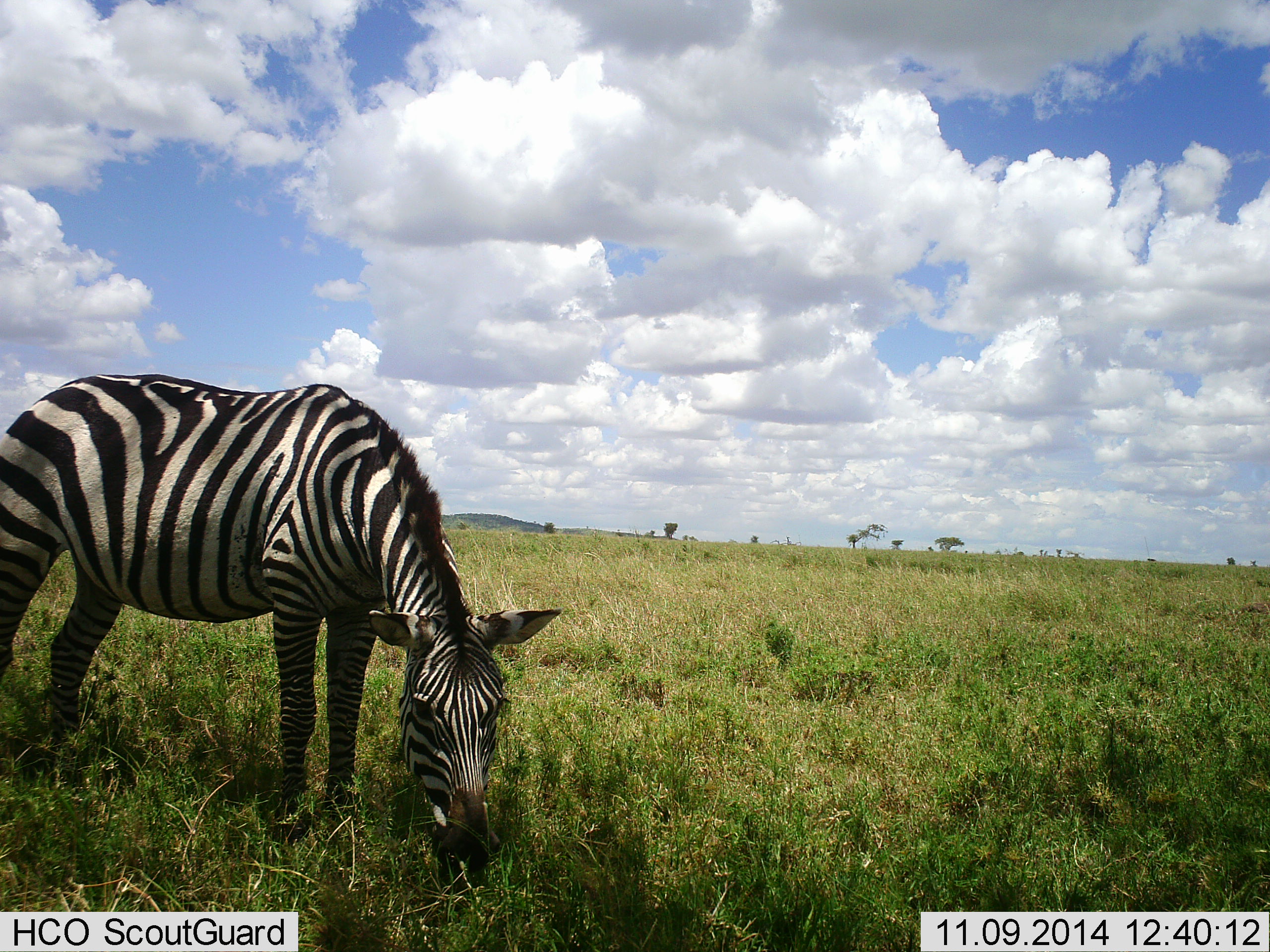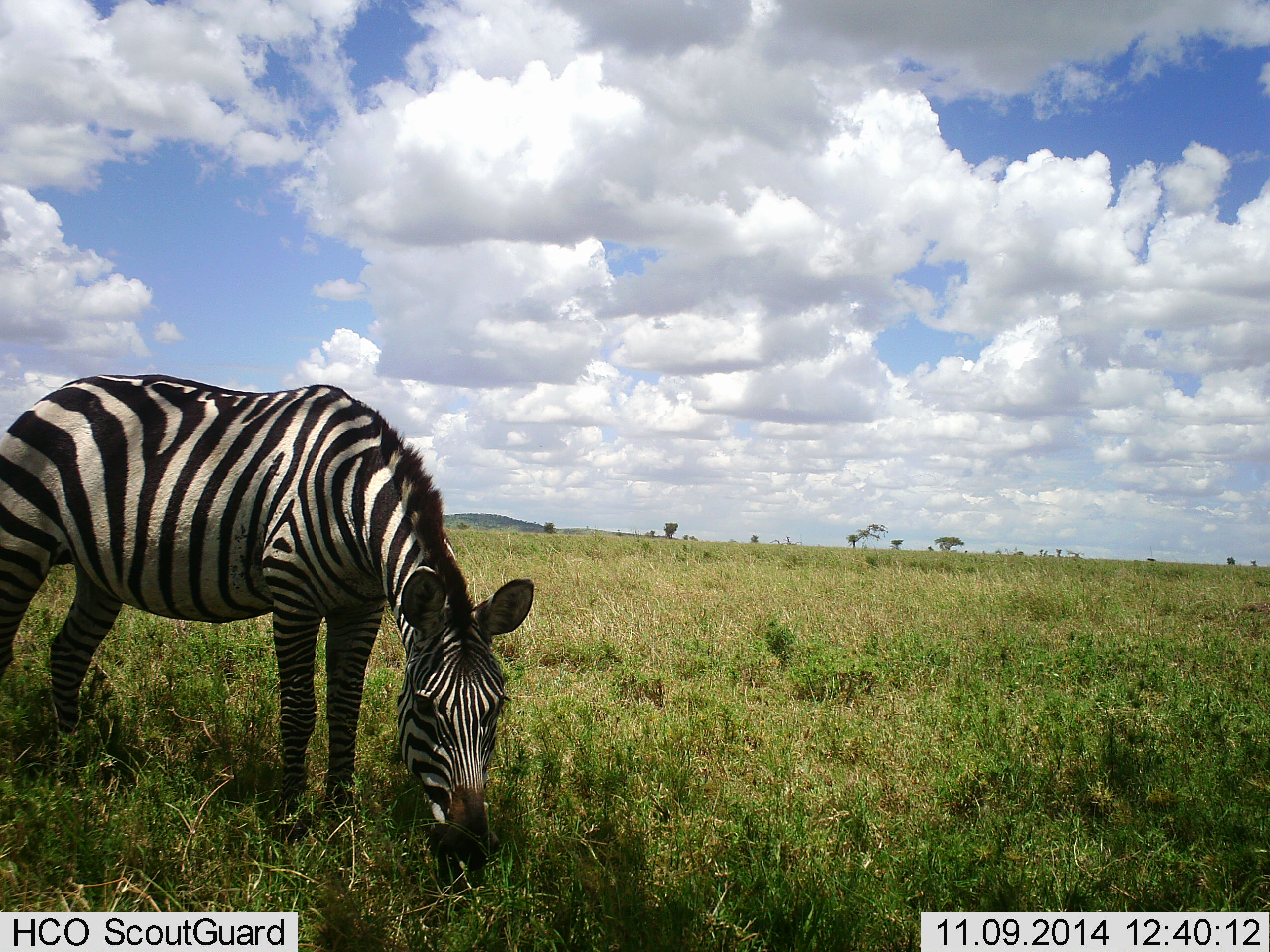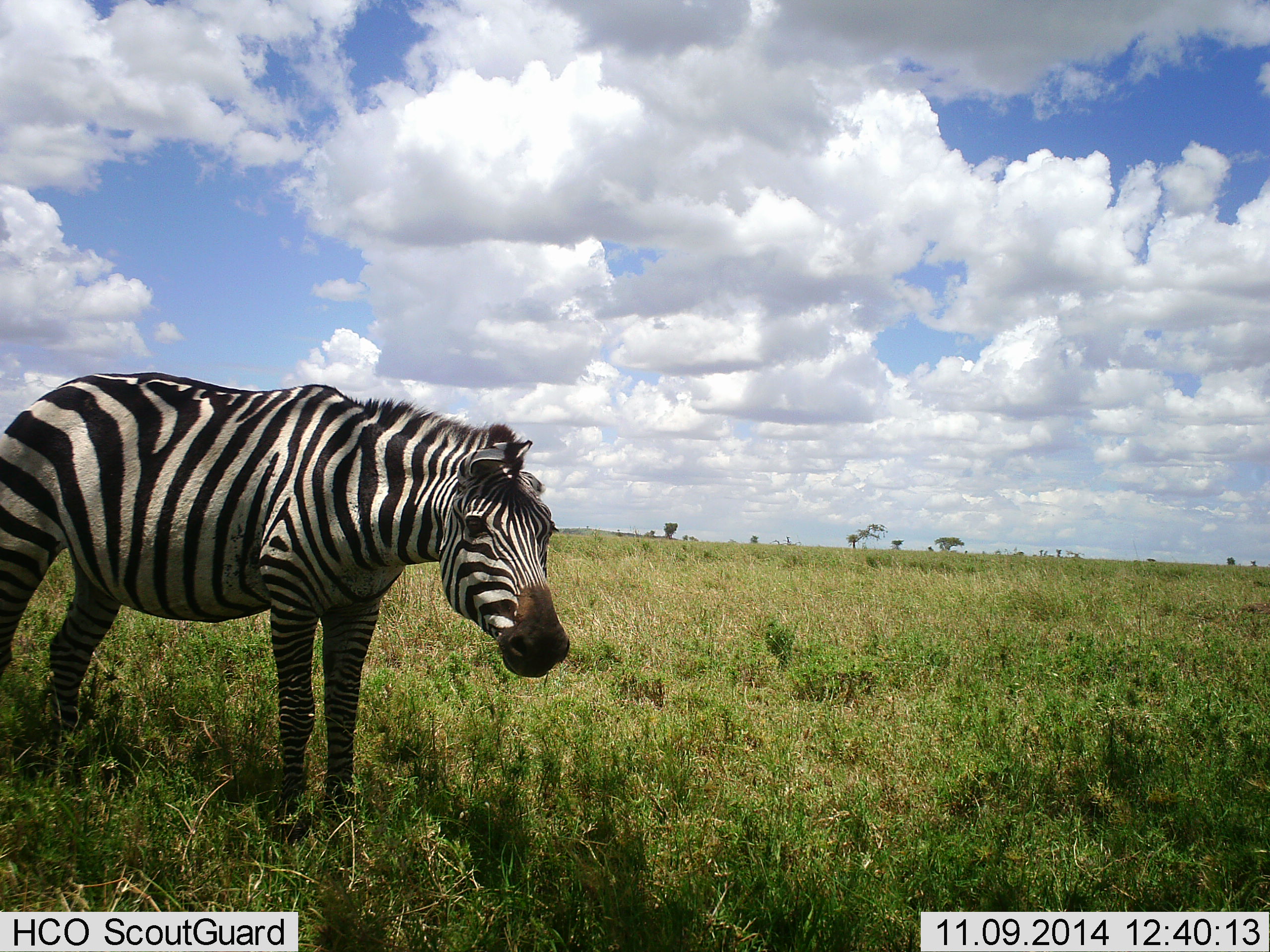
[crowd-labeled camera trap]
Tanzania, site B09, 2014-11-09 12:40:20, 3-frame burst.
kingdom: Animalia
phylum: Chordata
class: Mammalia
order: Perissodactyla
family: Equidae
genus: Equus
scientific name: Equus quagga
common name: plains zebra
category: zebra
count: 1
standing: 10%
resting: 0%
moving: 0%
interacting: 0%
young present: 0%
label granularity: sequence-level